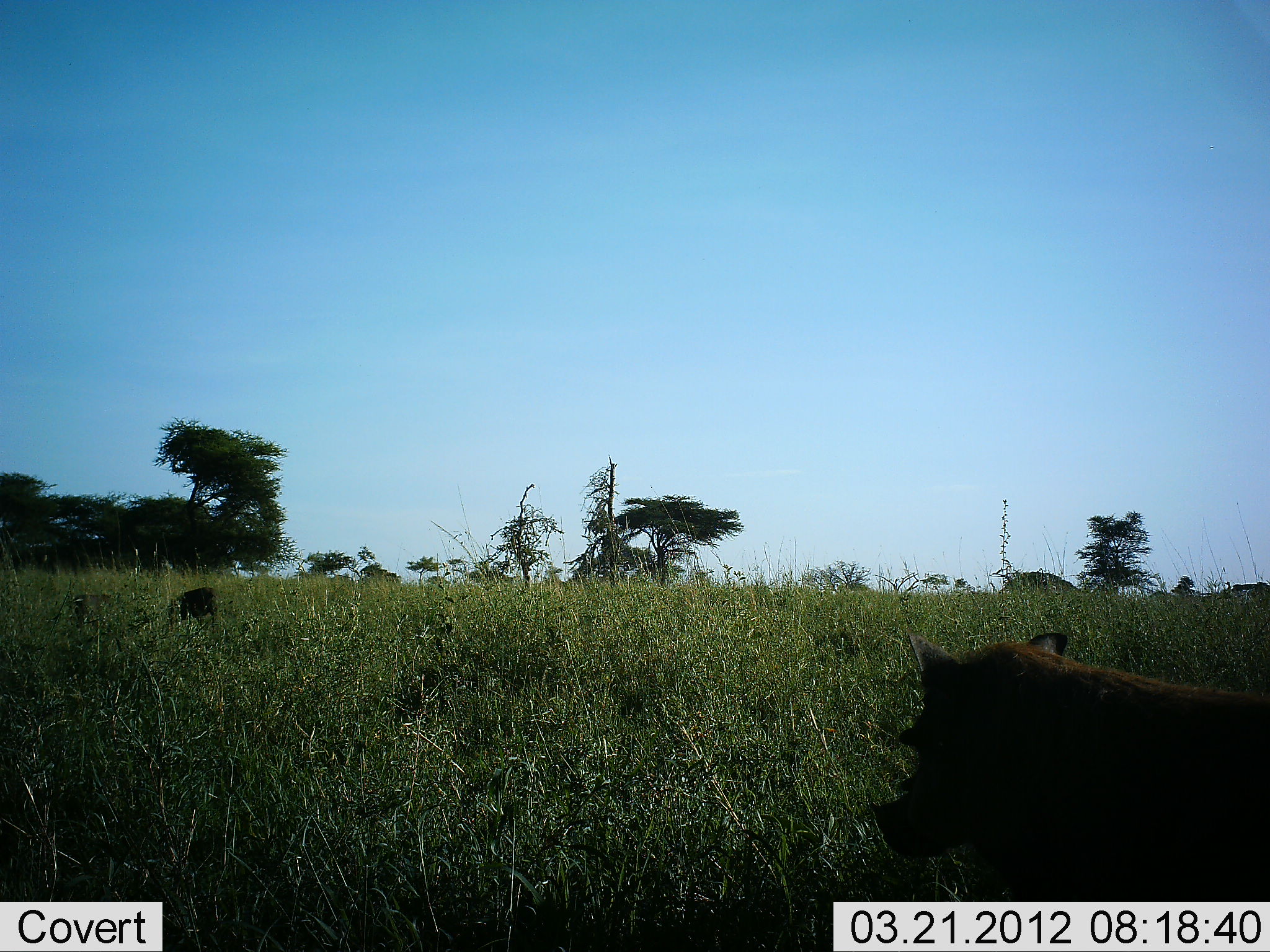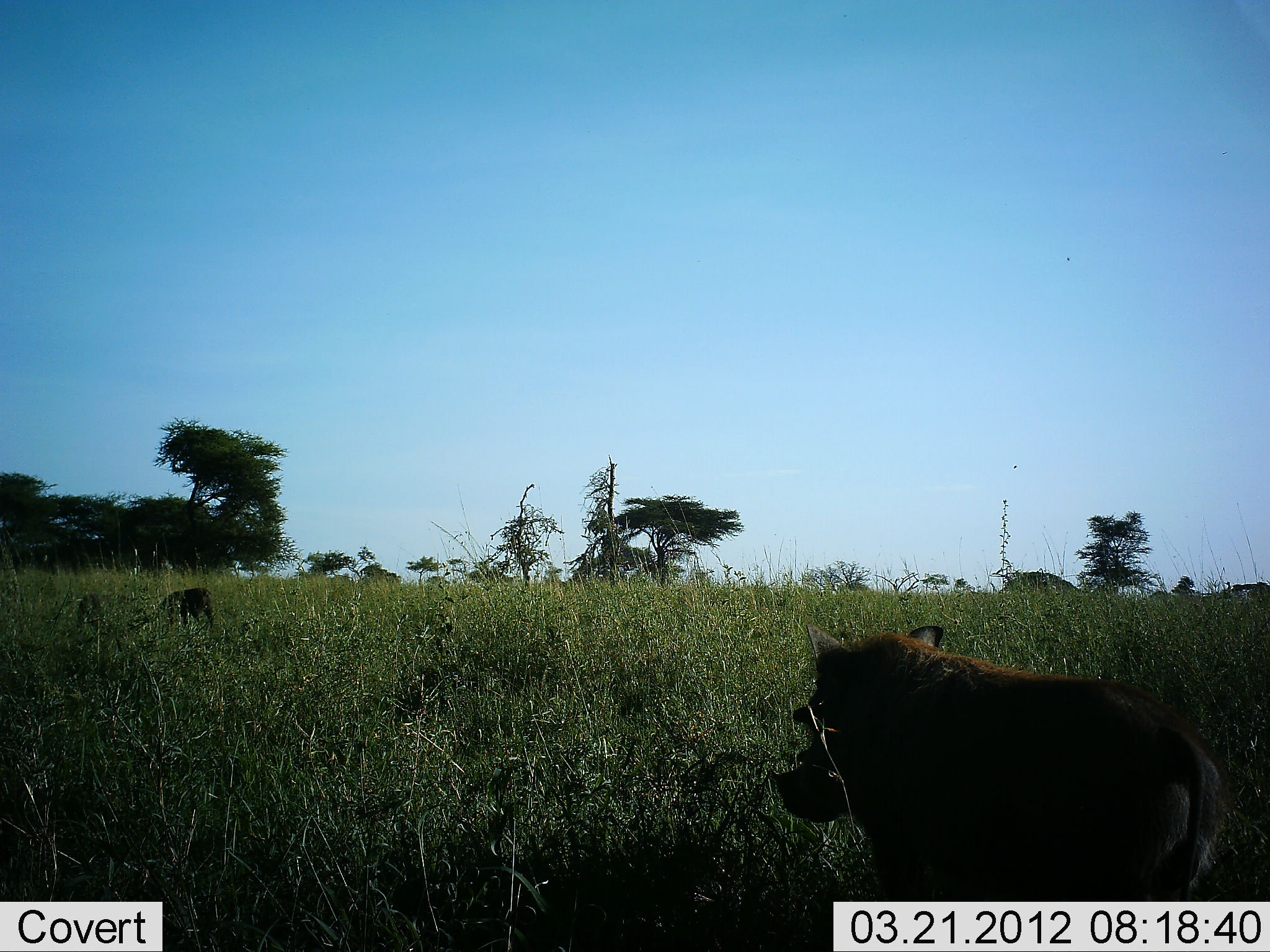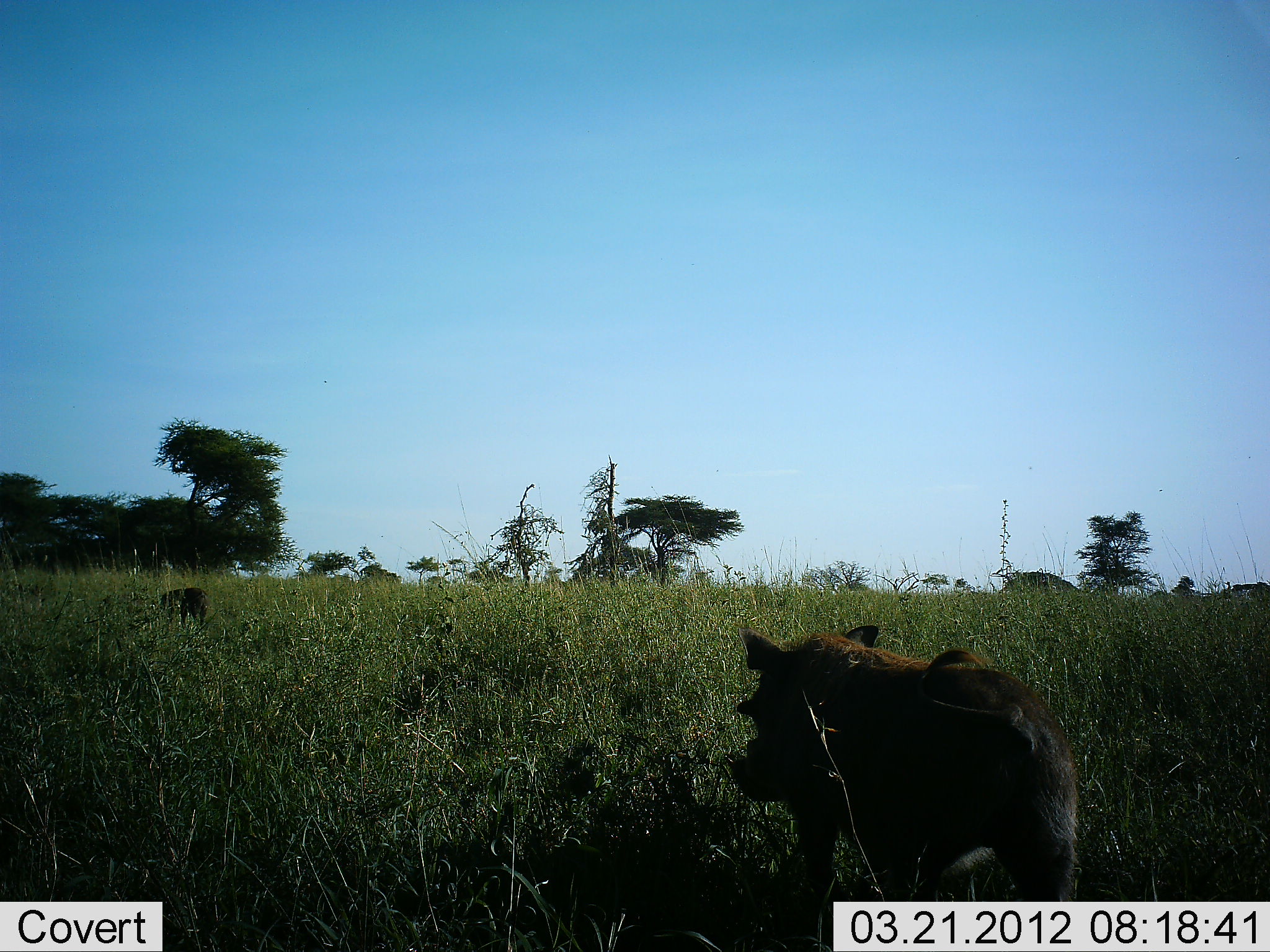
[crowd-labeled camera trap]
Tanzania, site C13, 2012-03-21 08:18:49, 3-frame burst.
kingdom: Animalia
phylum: Chordata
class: Mammalia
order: Artiodactyla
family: Suidae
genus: Phacochoerus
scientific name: Phacochoerus africanus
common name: warthog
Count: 3.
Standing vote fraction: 7%.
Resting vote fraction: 0%.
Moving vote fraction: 96%.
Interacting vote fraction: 0%.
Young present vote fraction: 14%.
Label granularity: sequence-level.